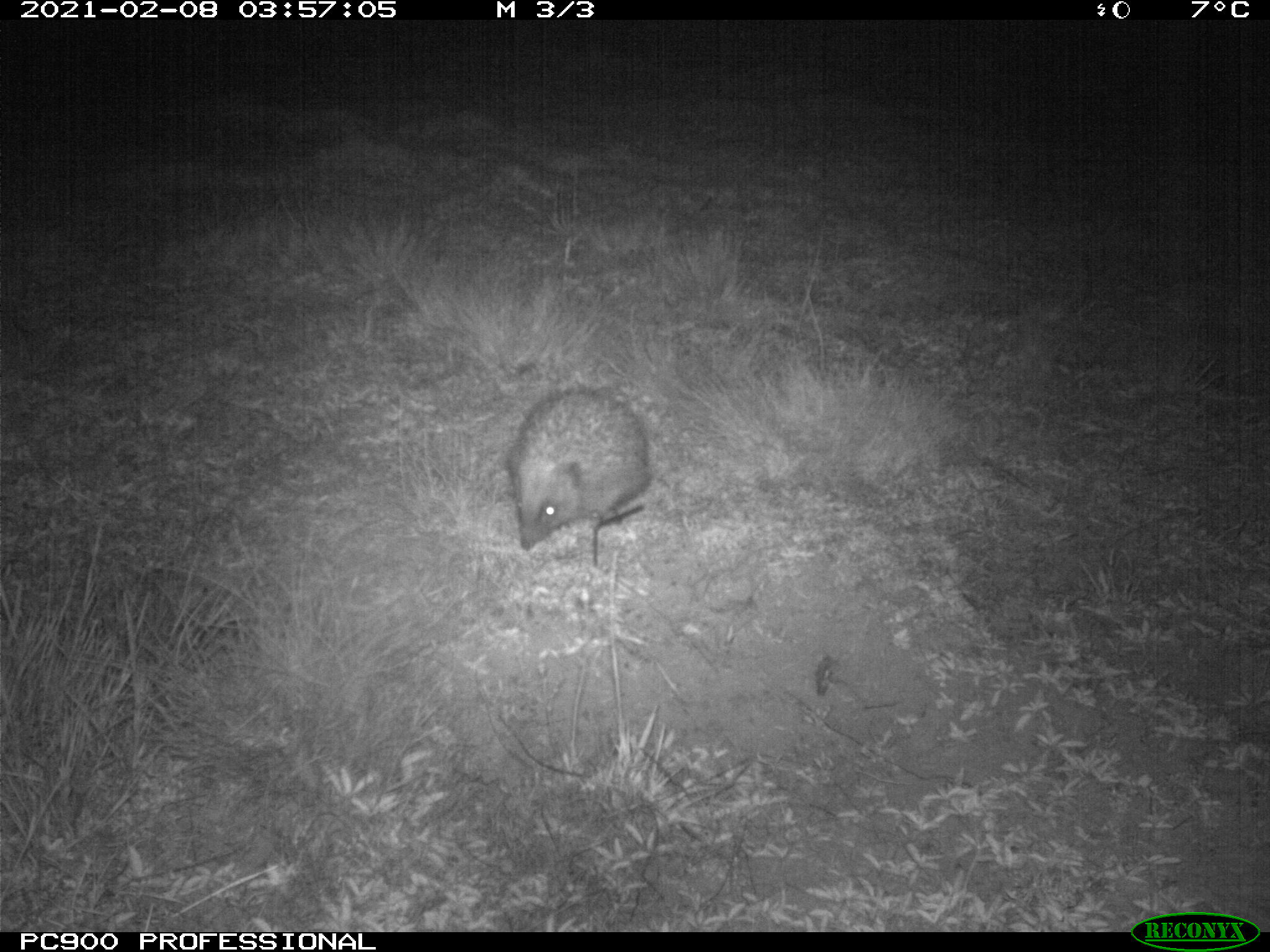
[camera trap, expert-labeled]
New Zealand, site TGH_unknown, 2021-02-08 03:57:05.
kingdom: Animalia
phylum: Chordata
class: Mammalia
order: Eulipotyphla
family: Erinaceidae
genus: Erinaceus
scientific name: Erinaceus europaeus europaeus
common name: european hedgehog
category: hedgehog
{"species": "hedgehog (european hedgehog) (Erinaceus europaeus europaeus)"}